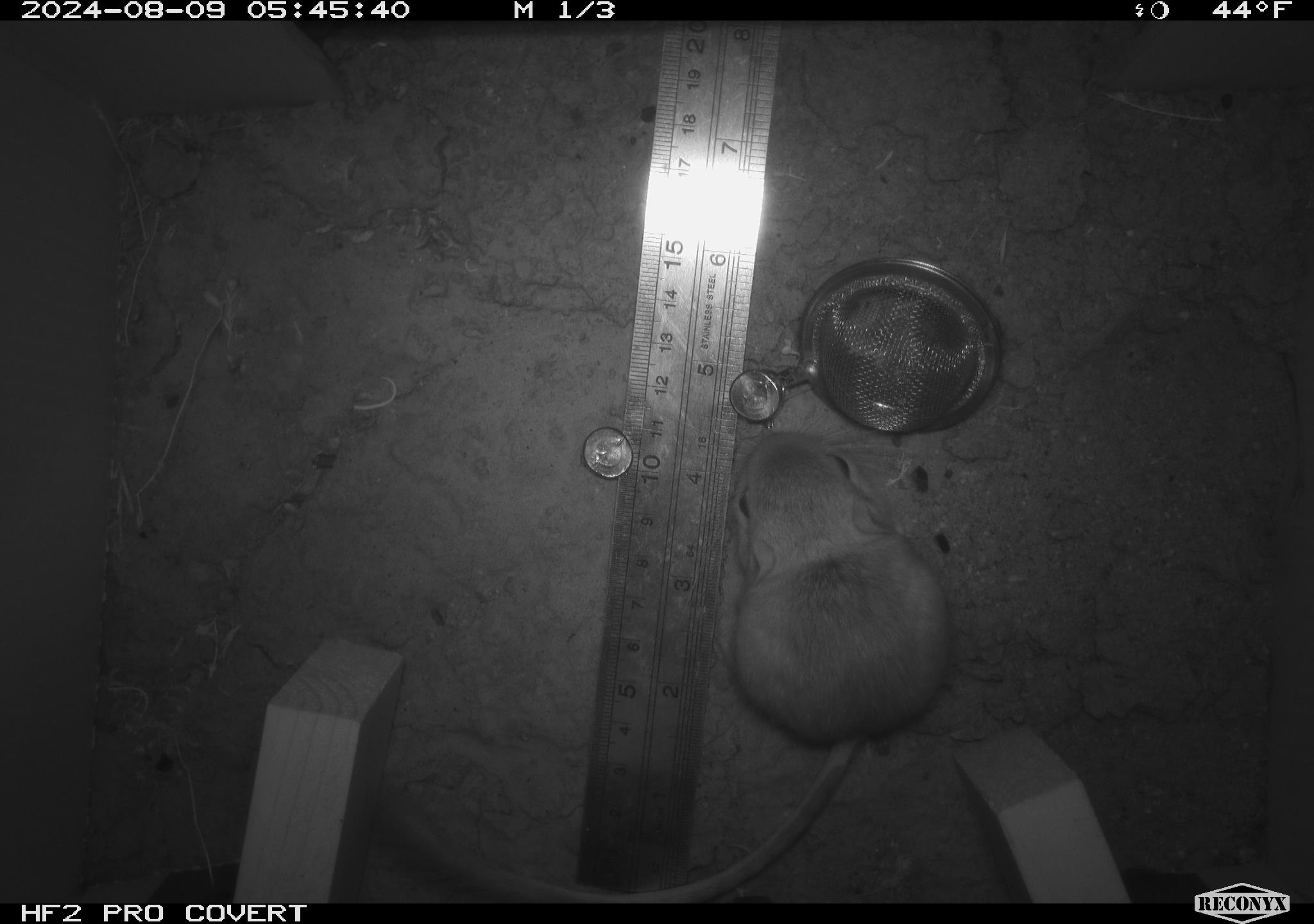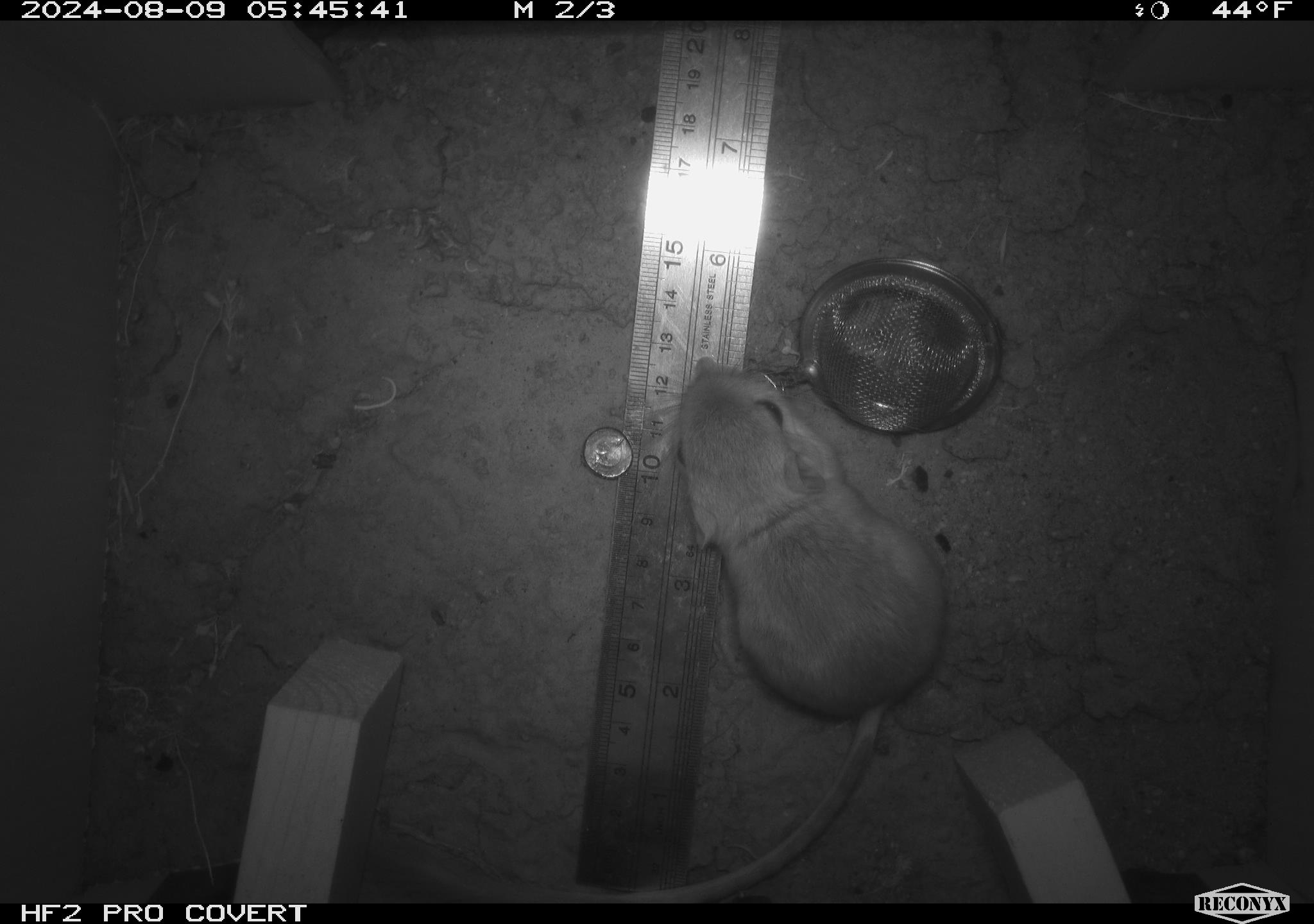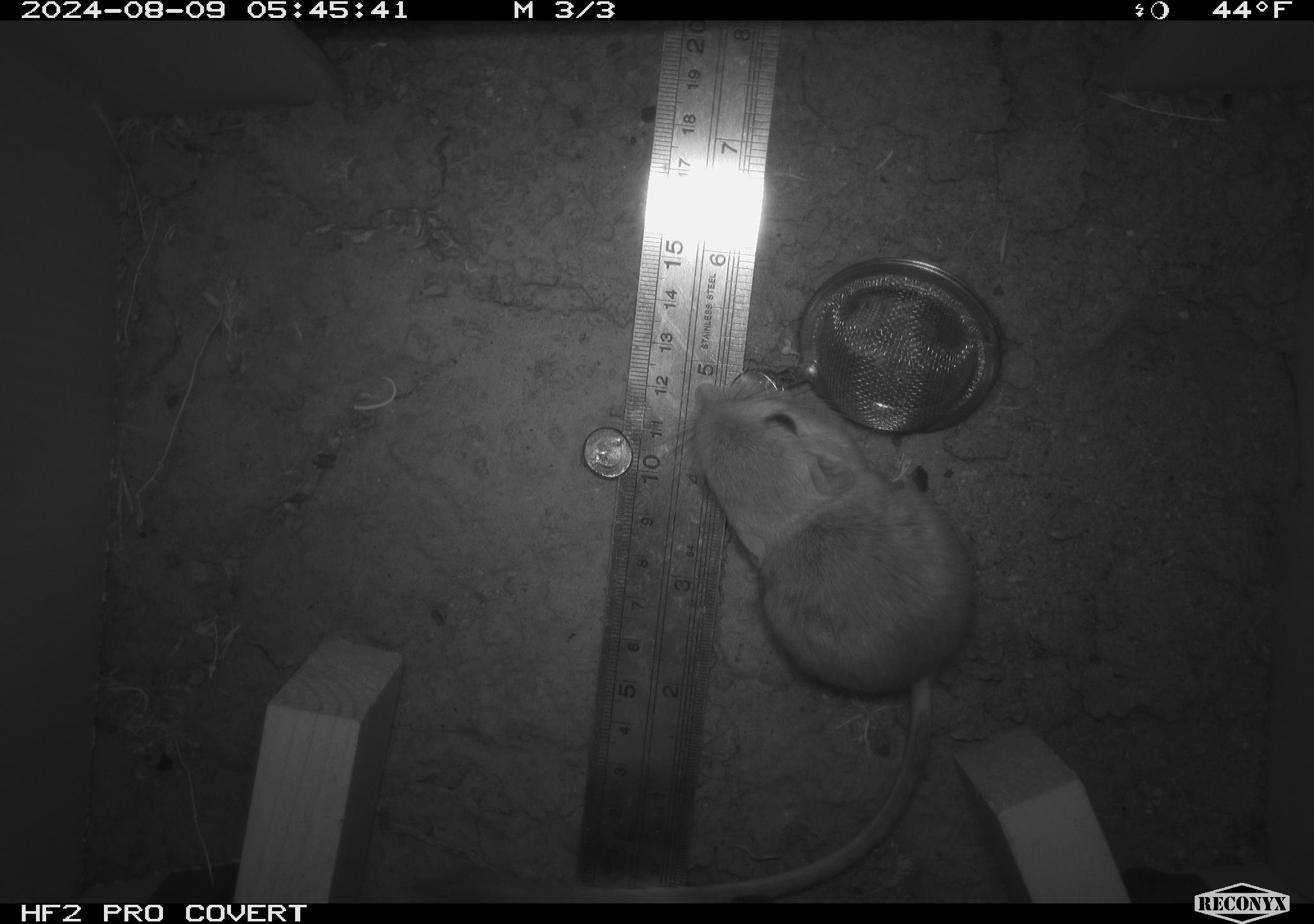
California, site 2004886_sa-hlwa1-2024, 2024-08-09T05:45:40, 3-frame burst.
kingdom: Animalia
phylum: Chordata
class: Mammalia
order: Rodentia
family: Heteromyidae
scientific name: Heteromyidae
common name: kangaroo rats and pocket mice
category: heteromyidae family